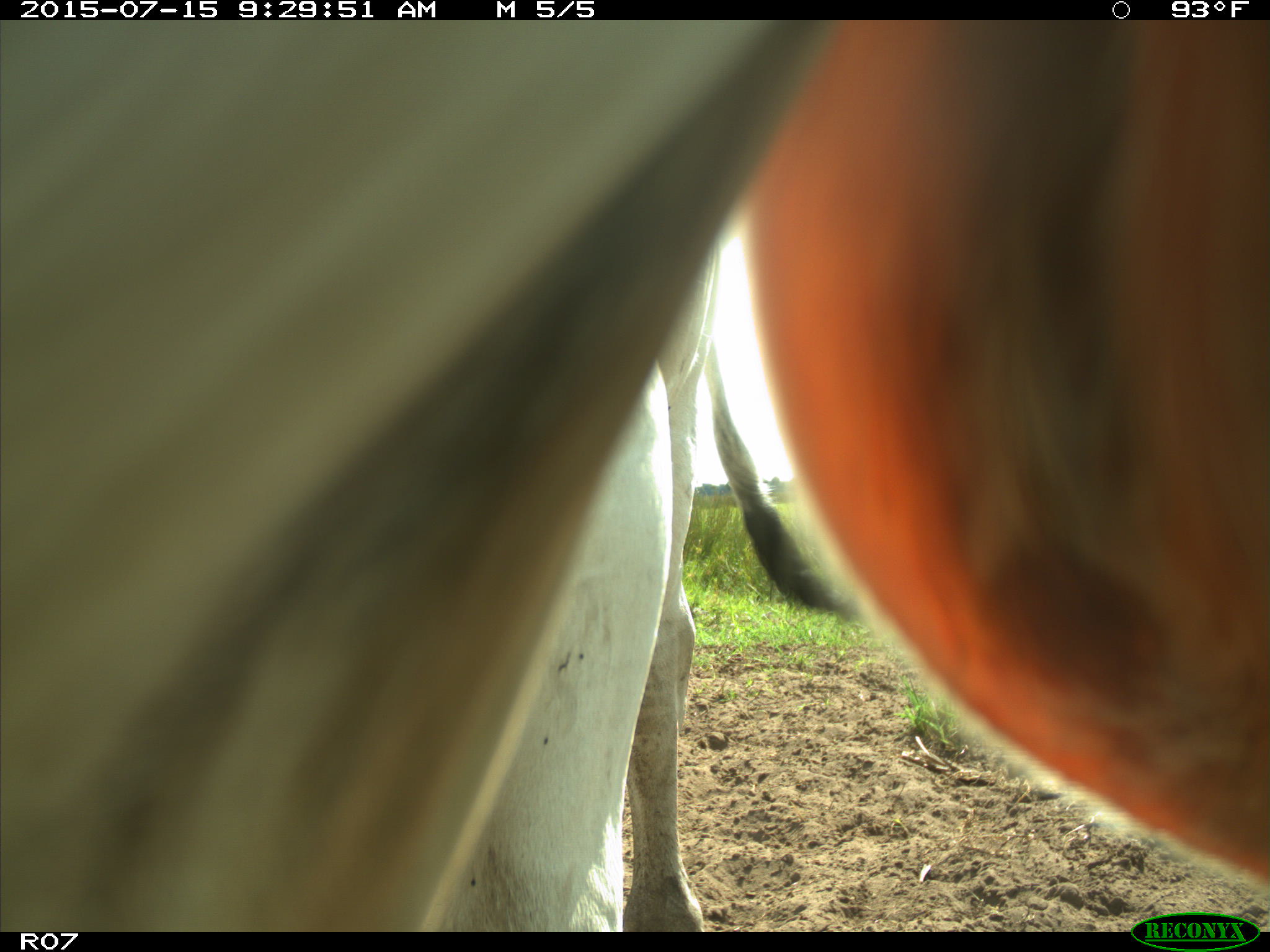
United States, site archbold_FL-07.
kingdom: Animalia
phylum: Chordata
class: Mammalia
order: Artiodactyla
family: Bovidae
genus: Bos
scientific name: Bos taurus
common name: domestic cow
Bos taurus (domestic cow).